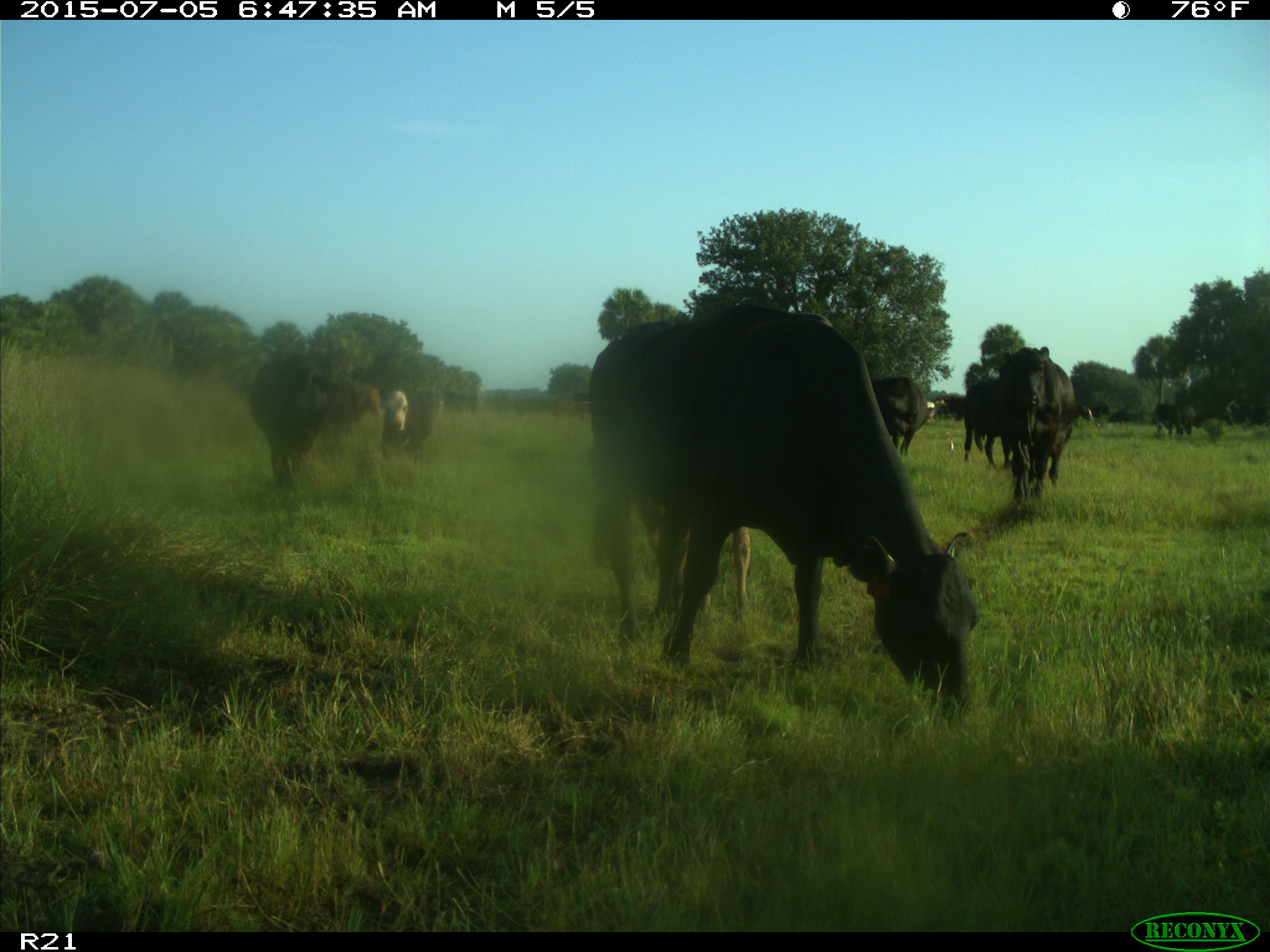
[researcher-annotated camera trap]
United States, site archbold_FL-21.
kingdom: Animalia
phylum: Chordata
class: Mammalia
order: Artiodactyla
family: Bovidae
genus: Bos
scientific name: Bos taurus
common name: domestic cow